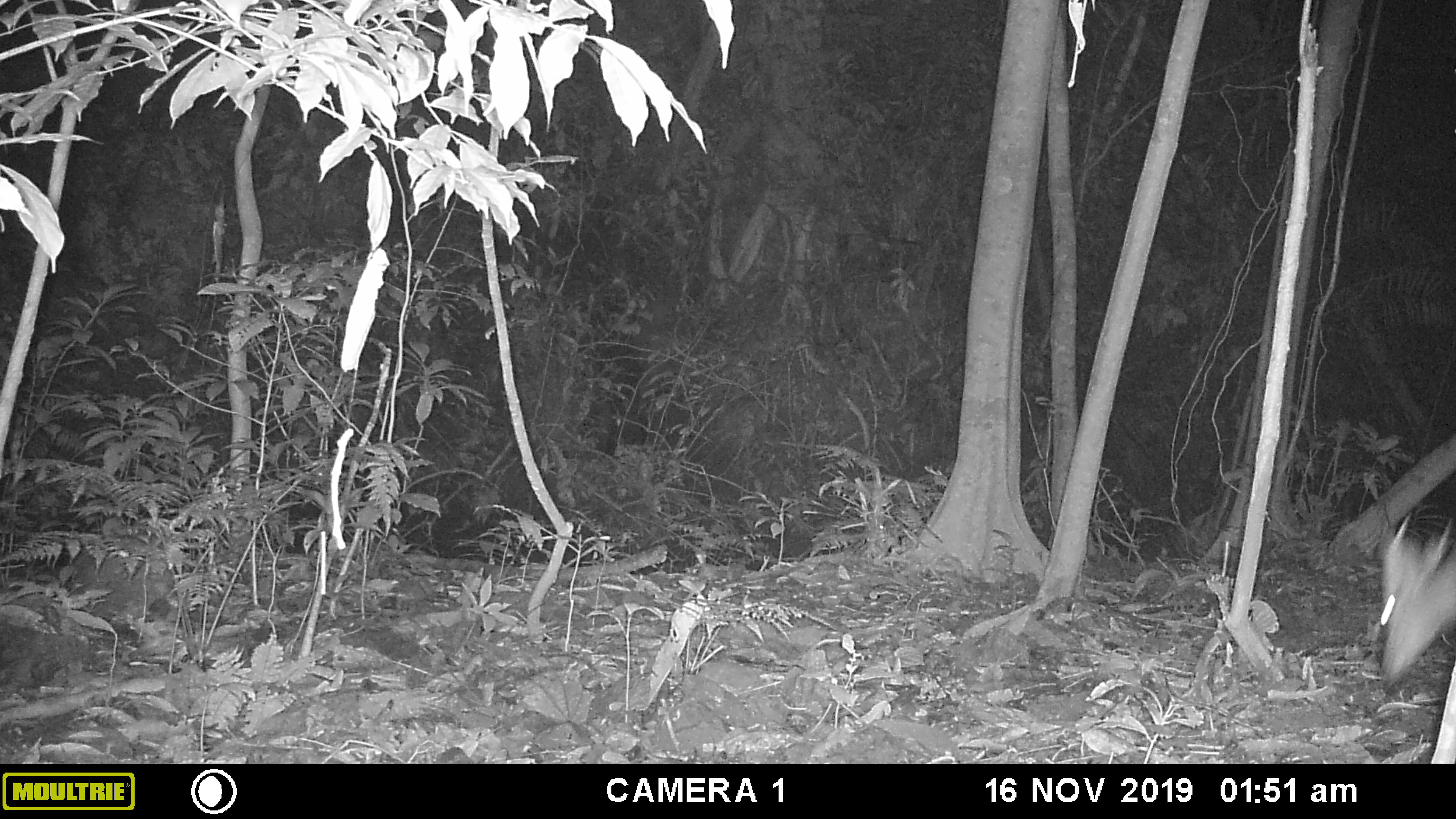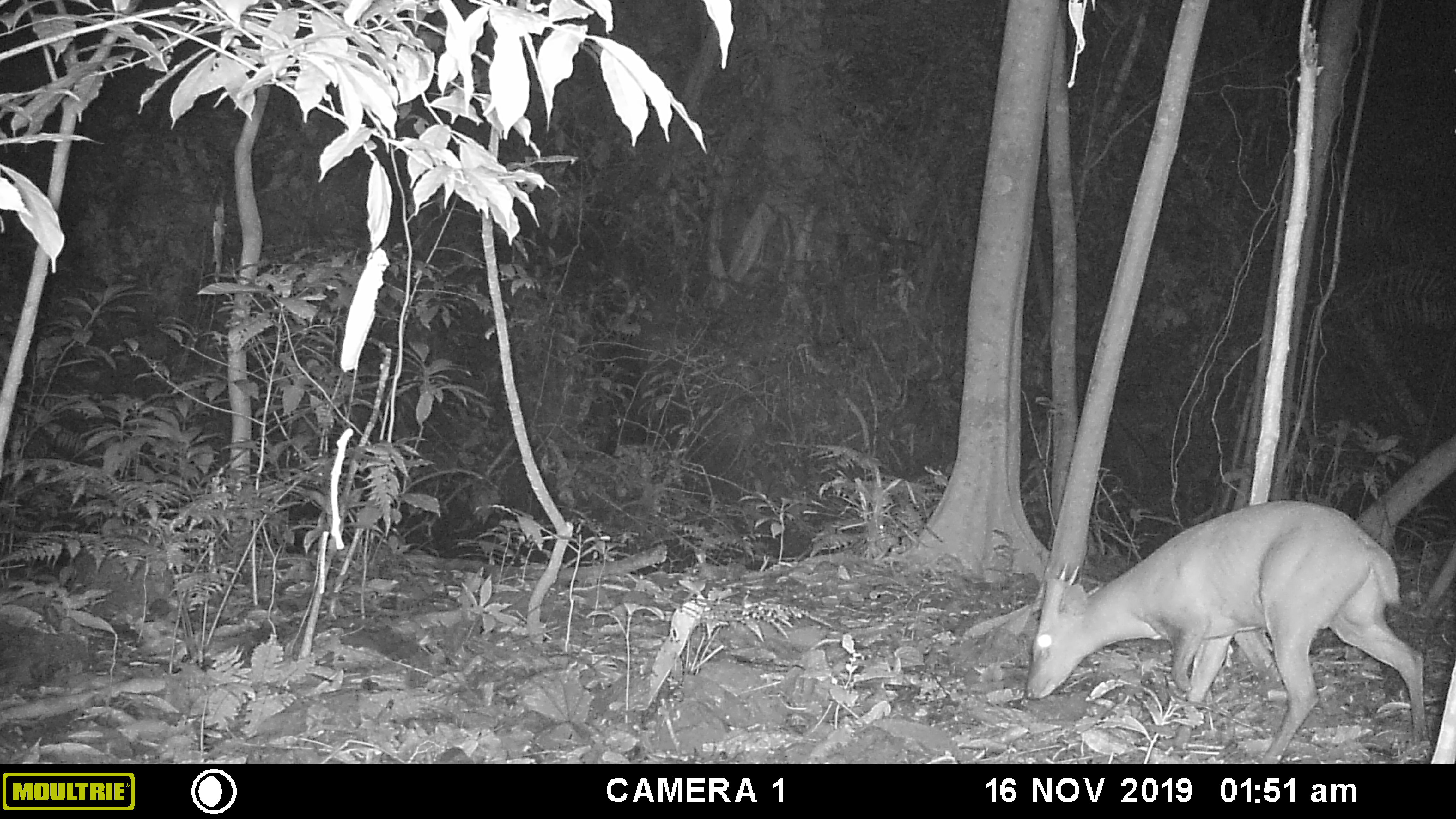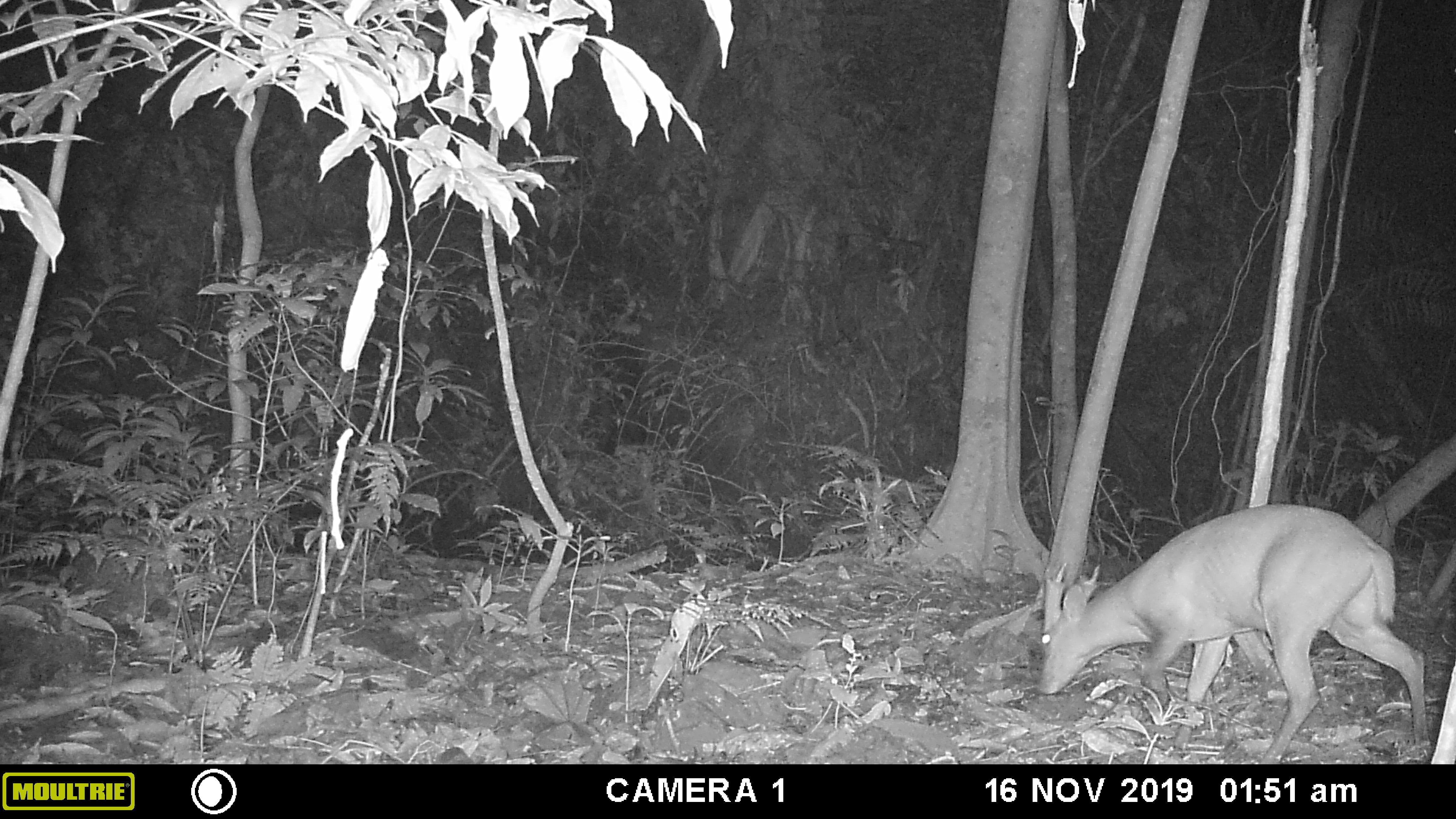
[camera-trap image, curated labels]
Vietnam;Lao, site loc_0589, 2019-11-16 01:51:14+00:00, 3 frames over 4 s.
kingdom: Animalia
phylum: Chordata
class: Mammalia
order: Artiodactyla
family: Cervidae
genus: Muntiacus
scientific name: Muntiacus muntjak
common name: red muntjac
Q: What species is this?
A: Red muntjac (Muntiacus muntjak).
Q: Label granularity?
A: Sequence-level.